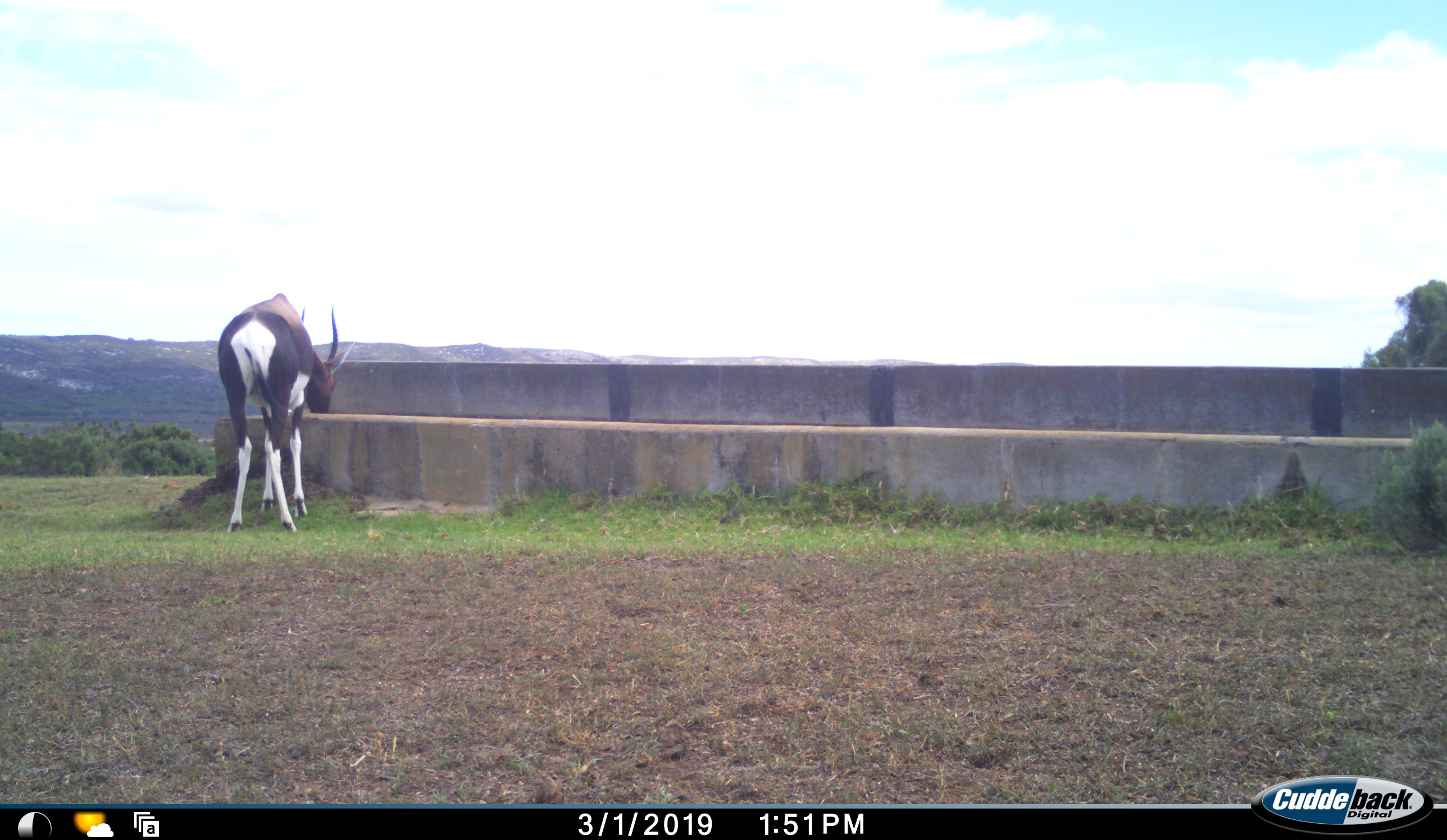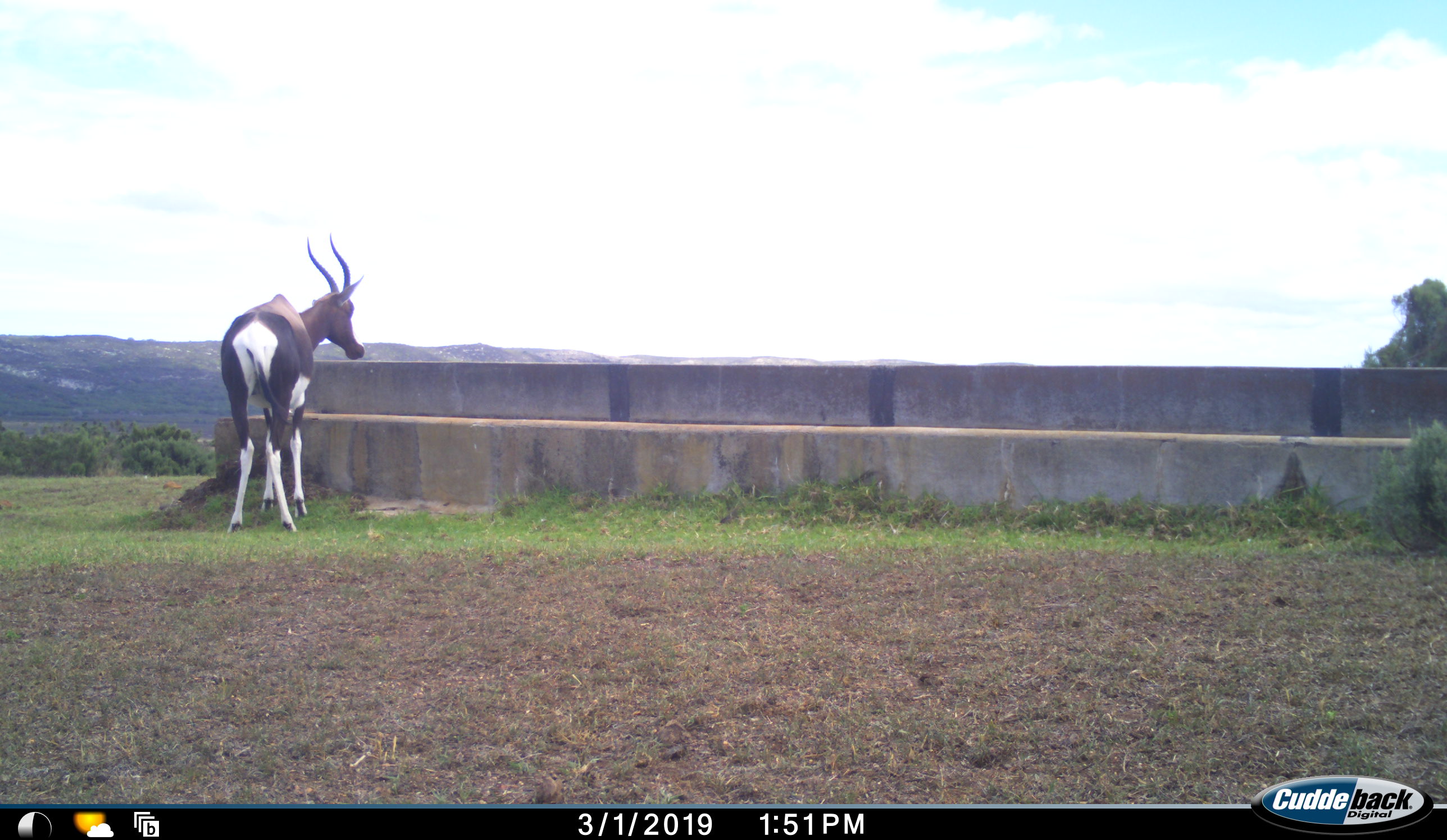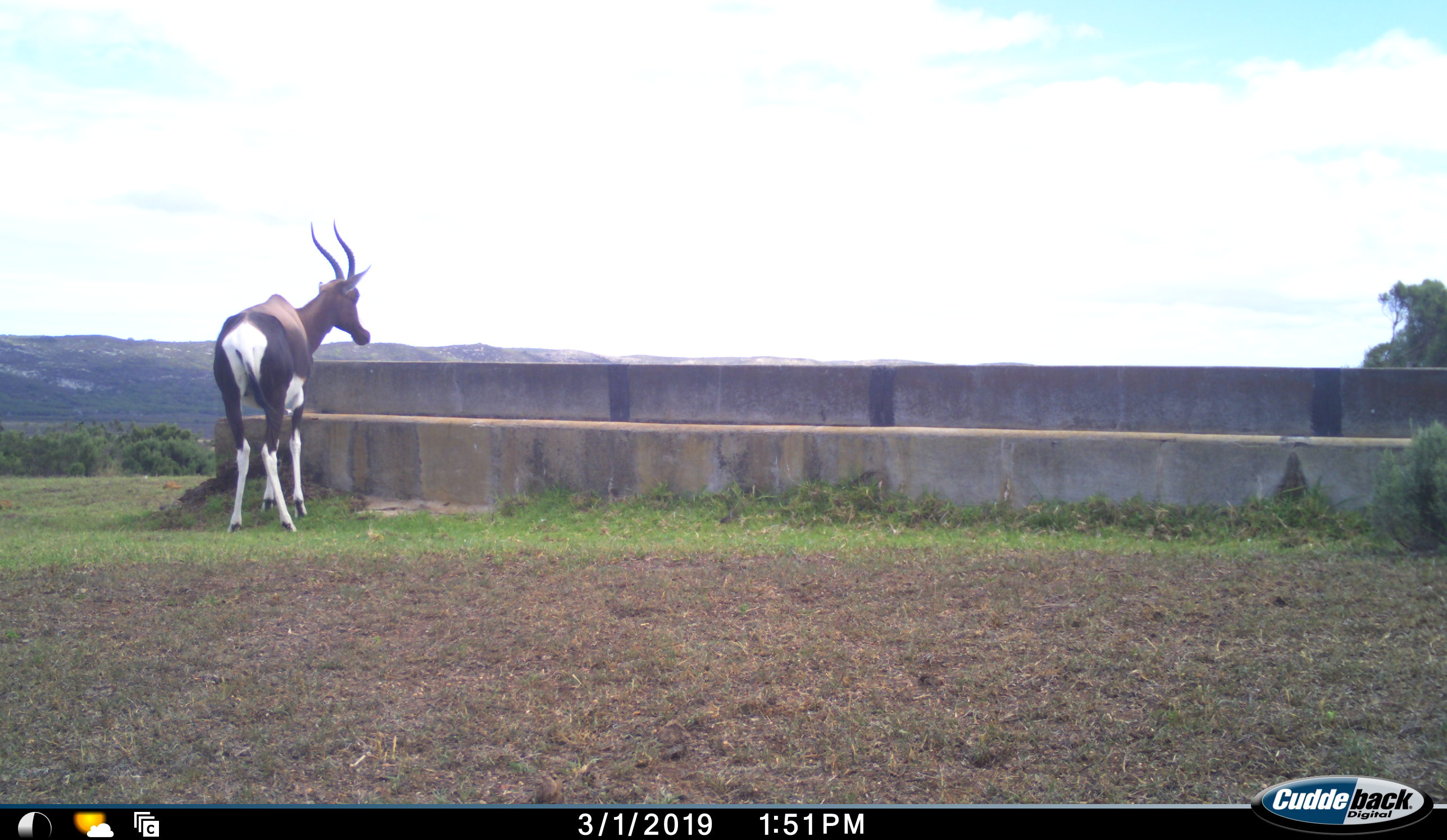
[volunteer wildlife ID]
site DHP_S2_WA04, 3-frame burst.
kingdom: Animalia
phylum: Chordata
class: Mammalia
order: Artiodactyla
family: Bovidae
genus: Damaliscus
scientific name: Damaliscus pygargus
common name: bontebok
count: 1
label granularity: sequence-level